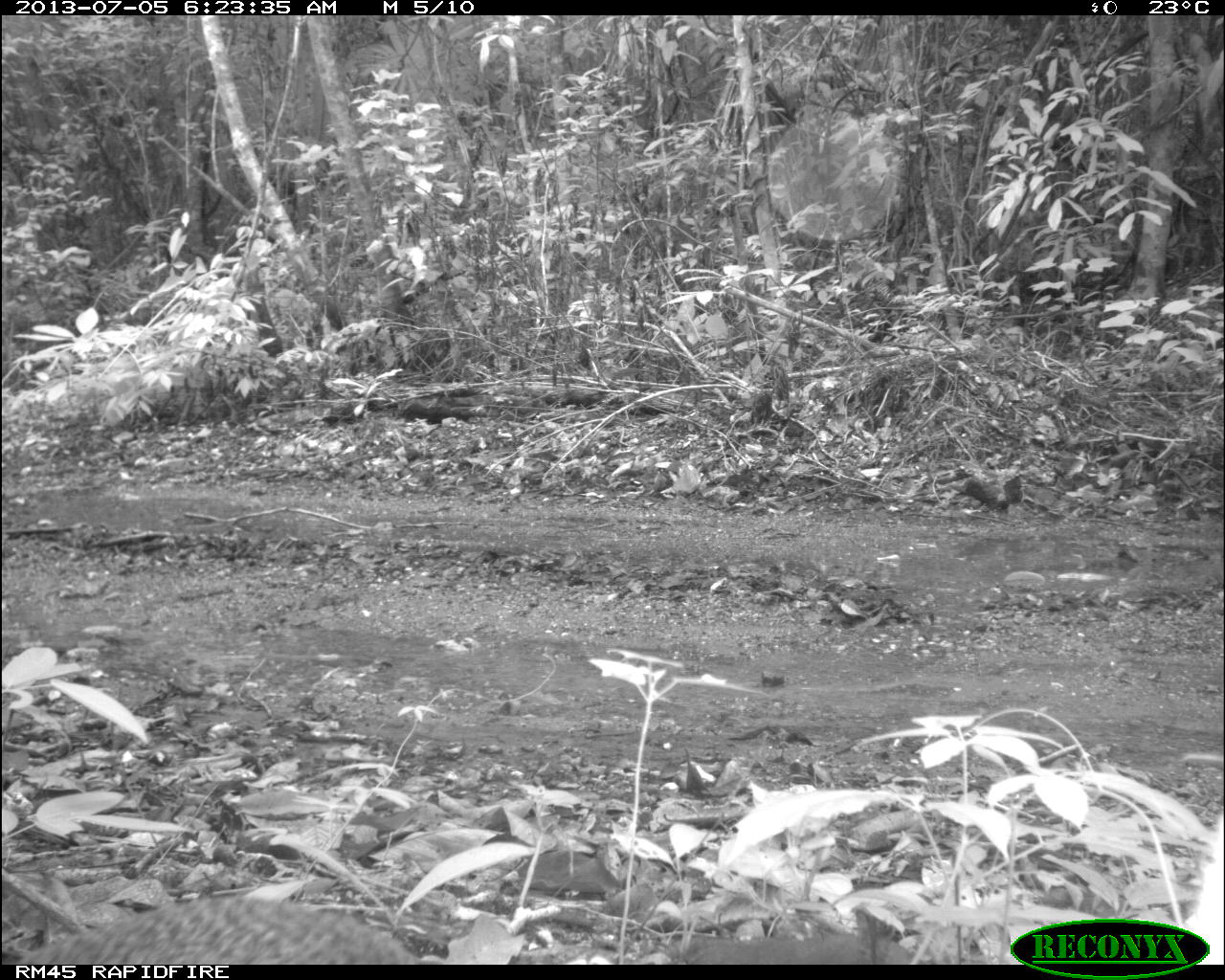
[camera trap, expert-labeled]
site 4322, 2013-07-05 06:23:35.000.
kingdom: Animalia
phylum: Chordata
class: Mammalia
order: Rodentia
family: Dasyproctidae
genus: Dasyprocta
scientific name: Dasyprocta punctata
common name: central american agouti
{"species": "Dasyprocta punctata (central american agouti)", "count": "1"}